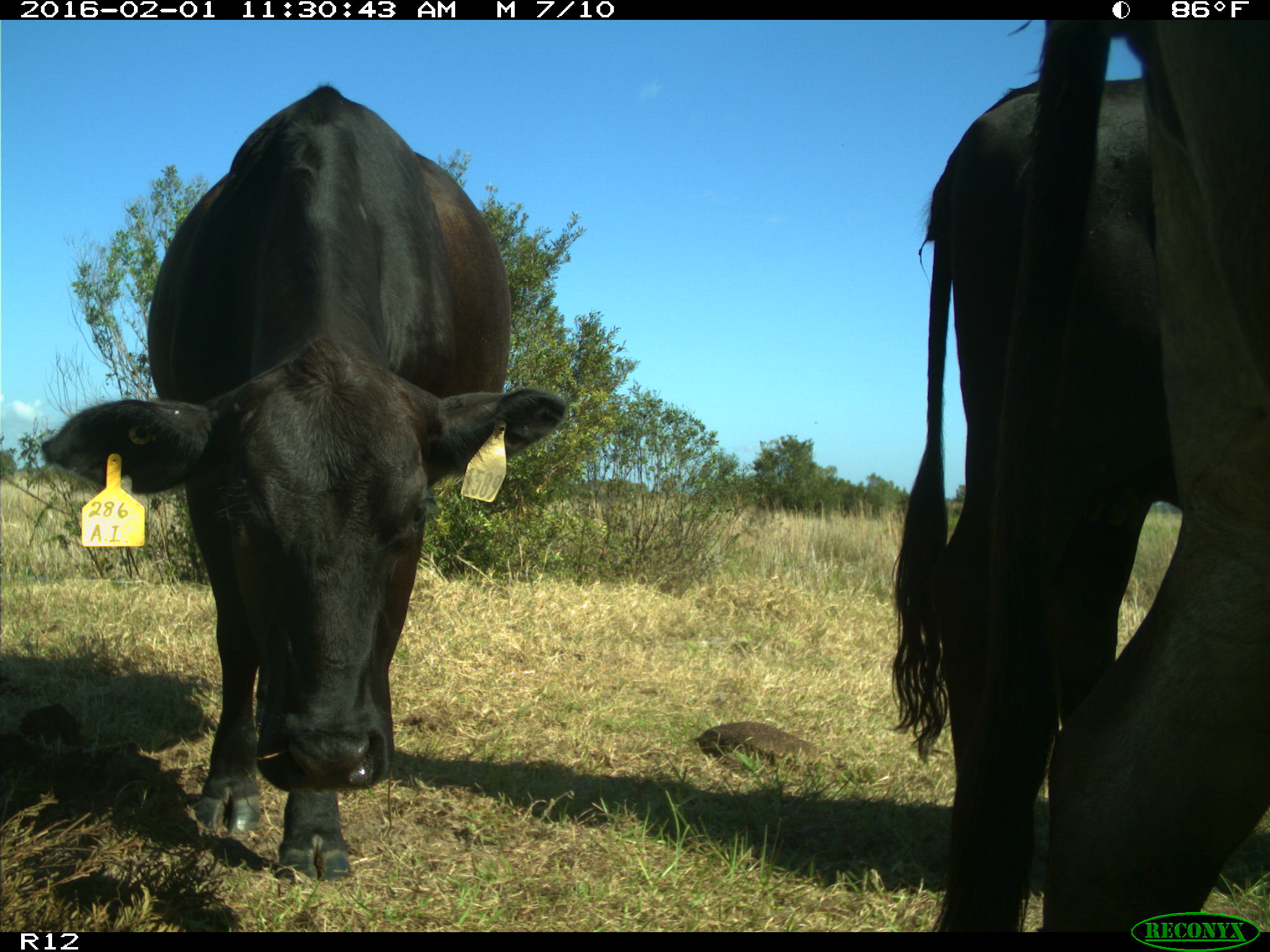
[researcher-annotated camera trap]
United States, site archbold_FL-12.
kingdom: Animalia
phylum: Chordata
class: Mammalia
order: Artiodactyla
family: Bovidae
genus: Bos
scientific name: Bos taurus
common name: domestic cow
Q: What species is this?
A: Bos taurus (domestic cow).